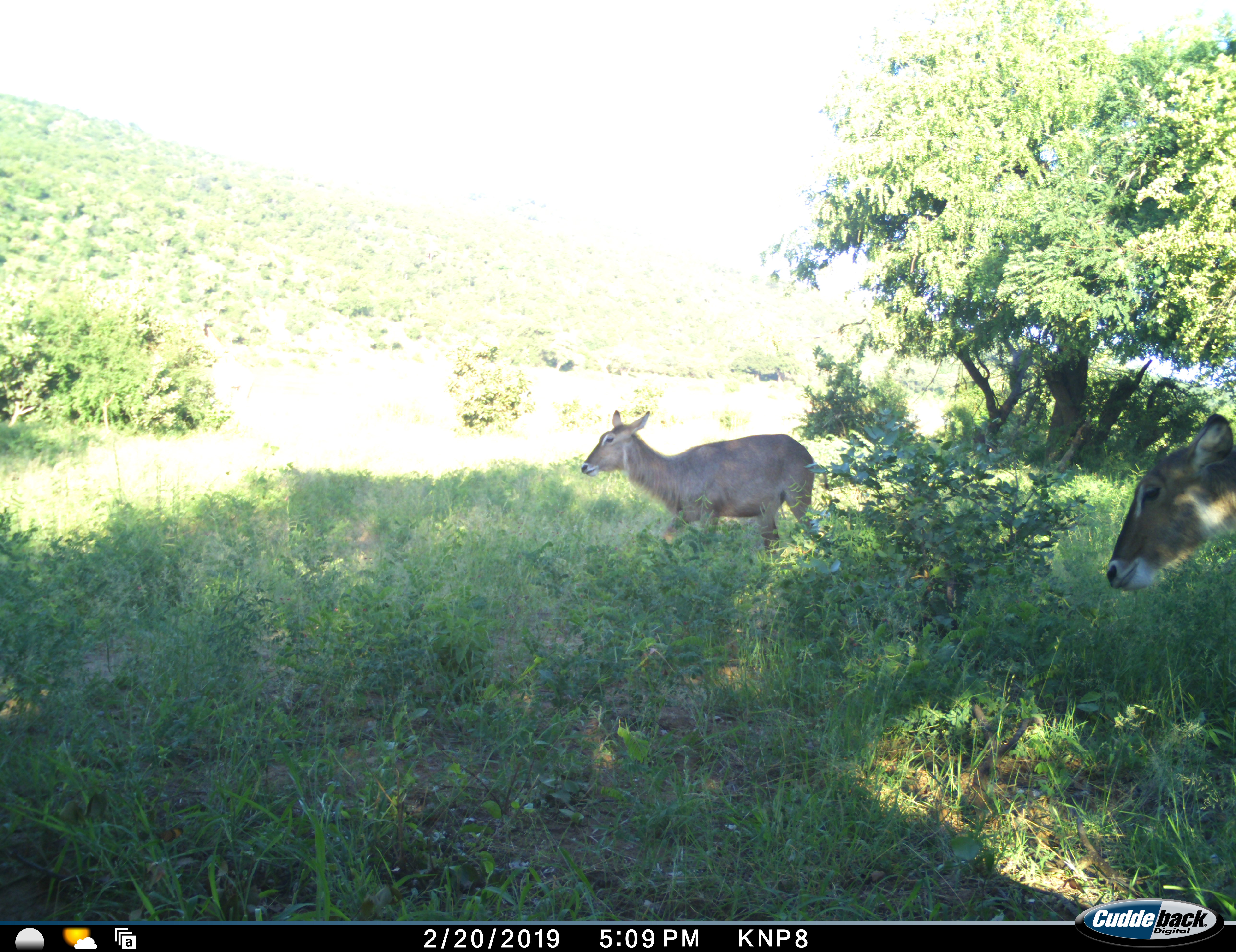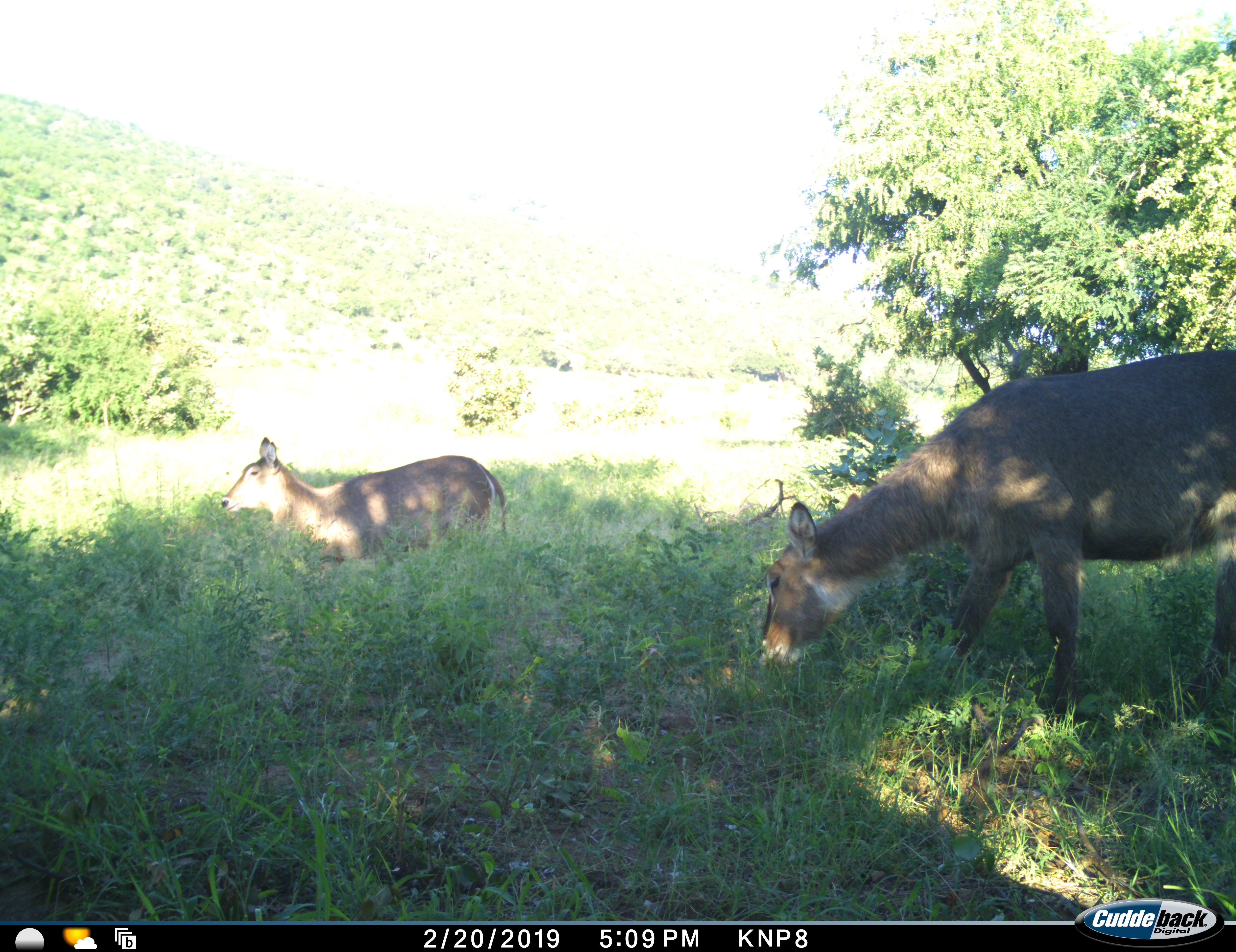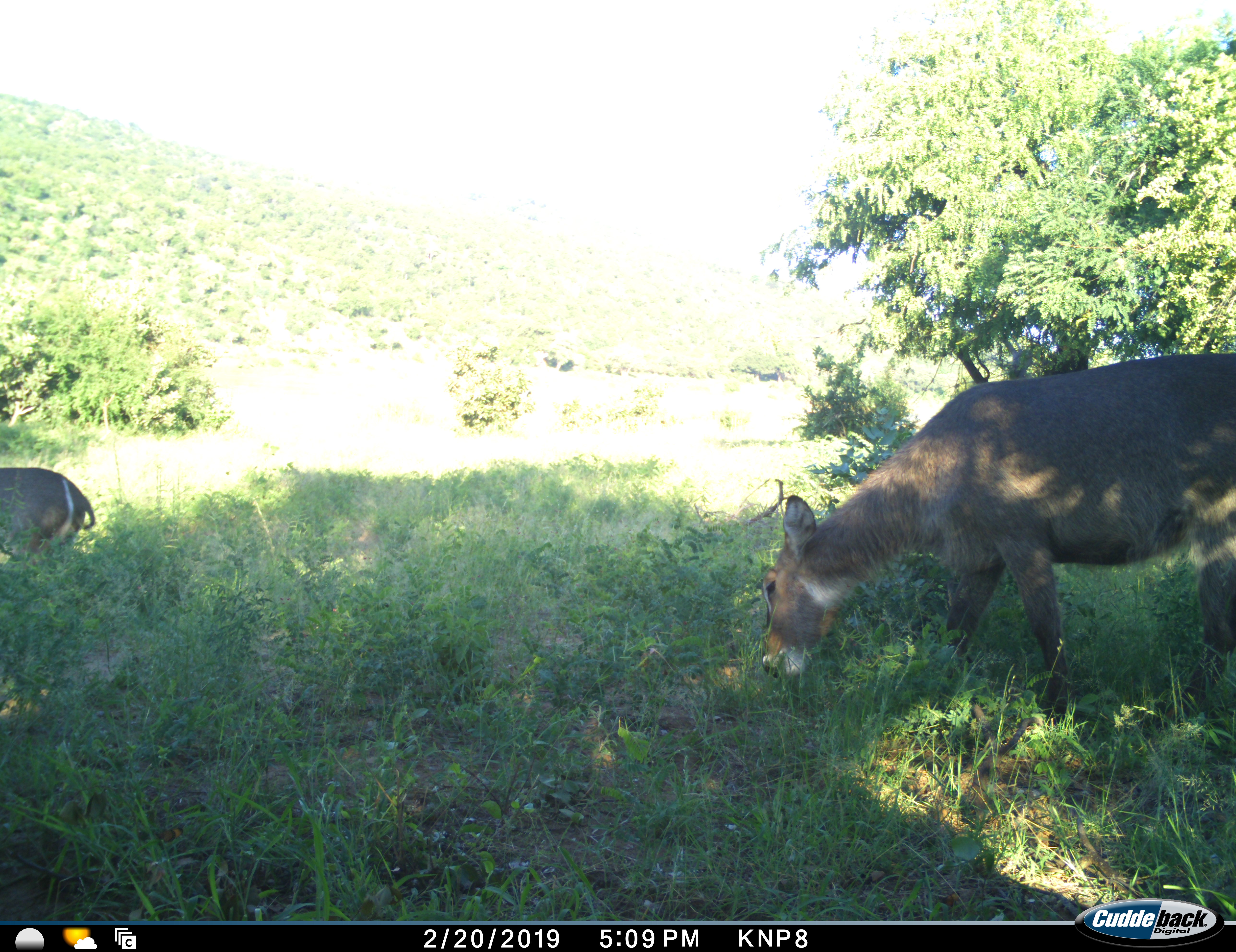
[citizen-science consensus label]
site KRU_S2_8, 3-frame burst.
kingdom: Animalia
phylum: Chordata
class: Mammalia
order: Artiodactyla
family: Bovidae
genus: Kobus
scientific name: Kobus ellipsiprymnus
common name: waterbuck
Waterbuck (Kobus ellipsiprymnus), count 2. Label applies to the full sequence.